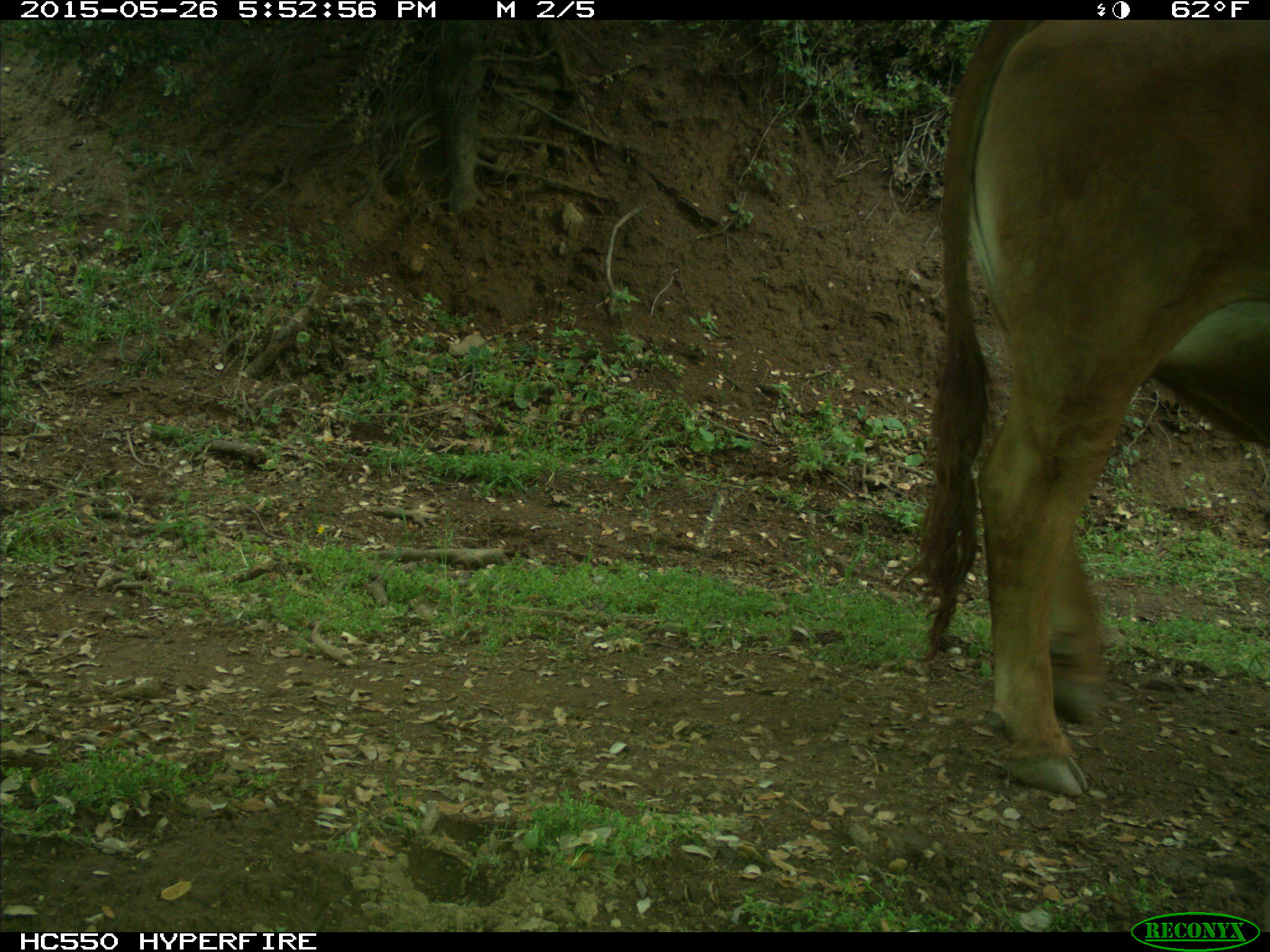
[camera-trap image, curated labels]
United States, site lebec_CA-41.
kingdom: Animalia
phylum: Chordata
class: Mammalia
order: Artiodactyla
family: Bovidae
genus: Bos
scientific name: Bos taurus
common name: domestic cow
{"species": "Bos taurus (domestic cow)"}